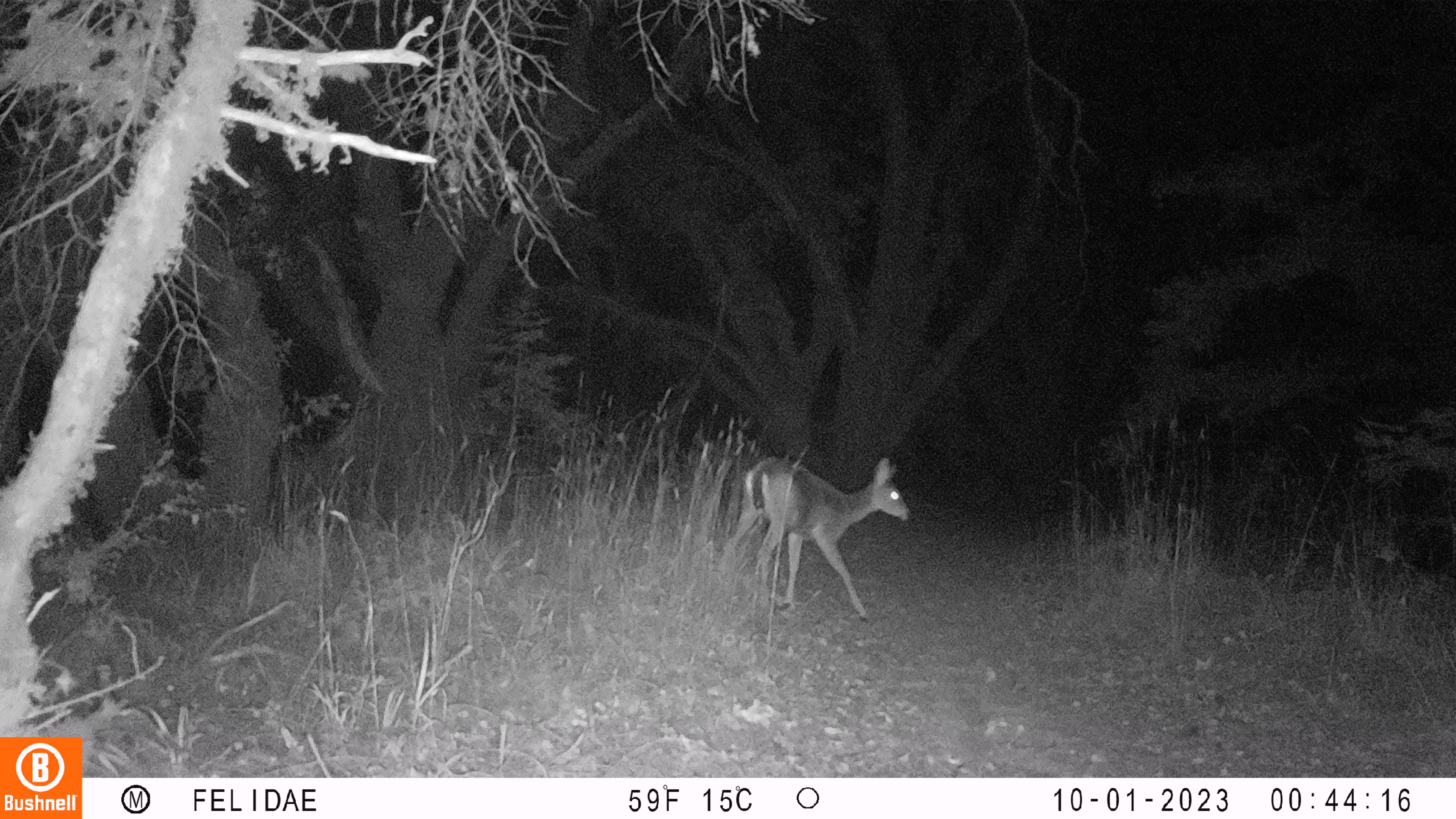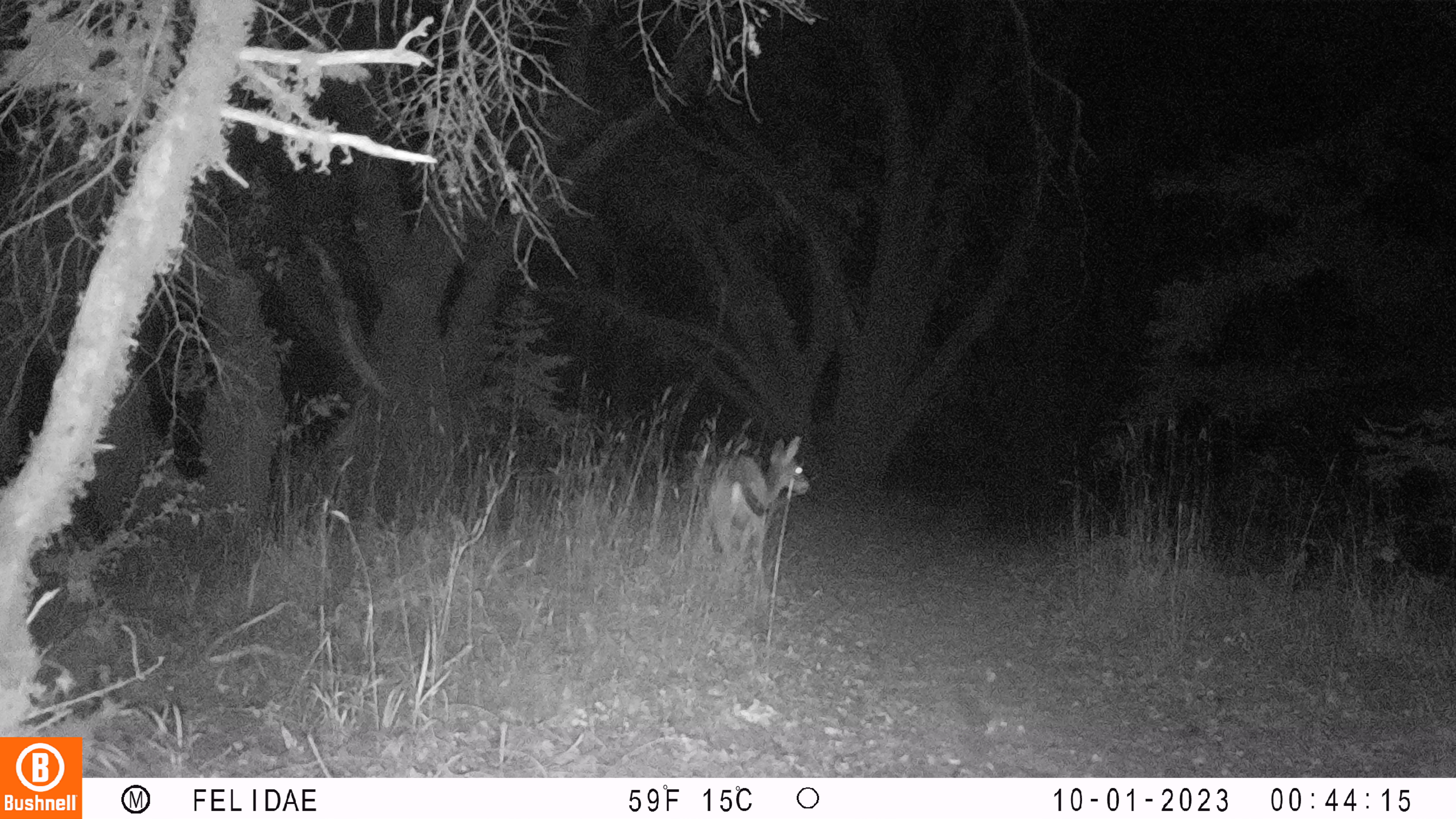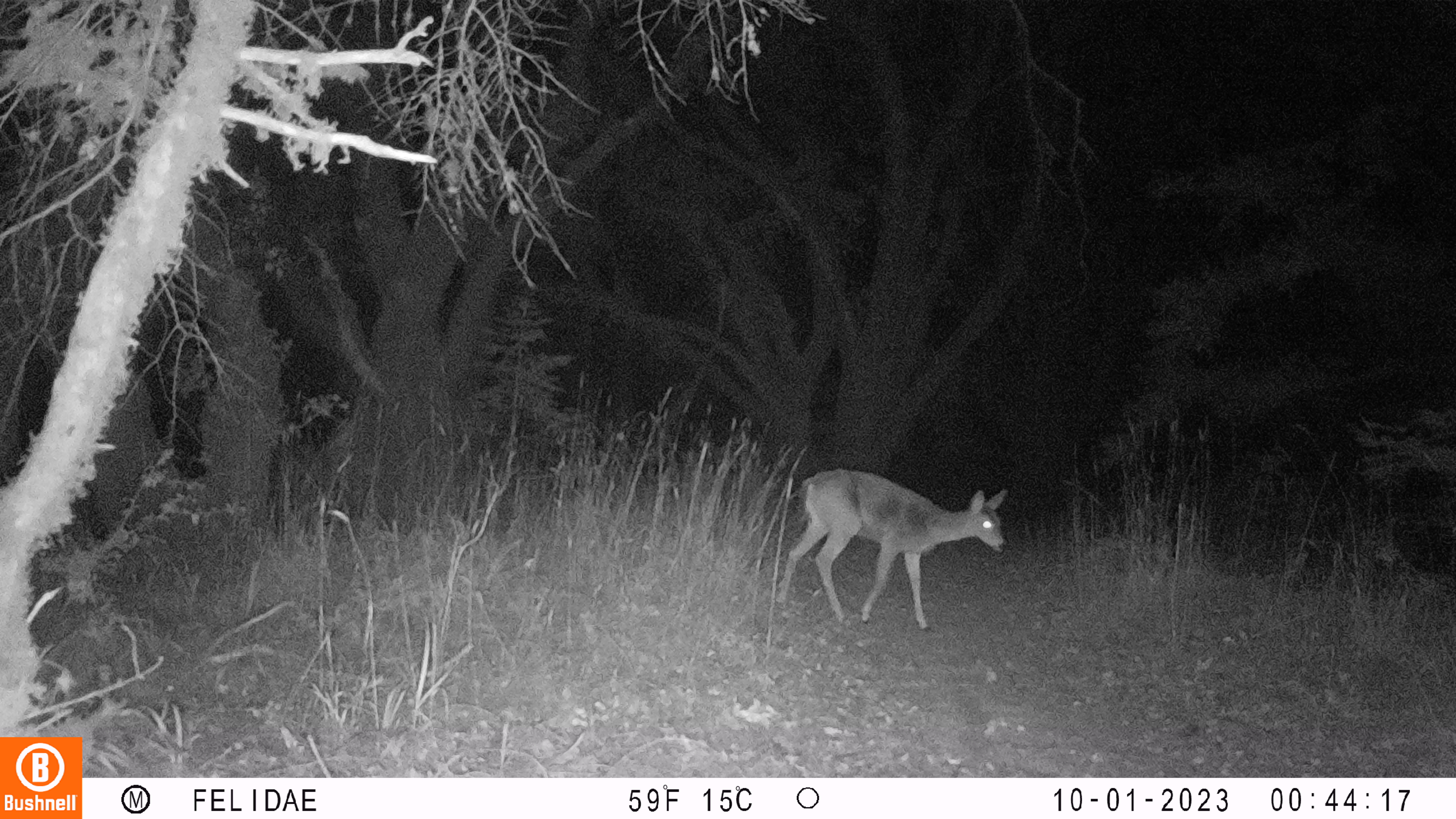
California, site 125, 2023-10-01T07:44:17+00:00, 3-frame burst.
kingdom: Animalia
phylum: Chordata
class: Mammalia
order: Artiodactyla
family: Cervidae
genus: Odocoileus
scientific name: Odocoileus hemionus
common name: mule deer